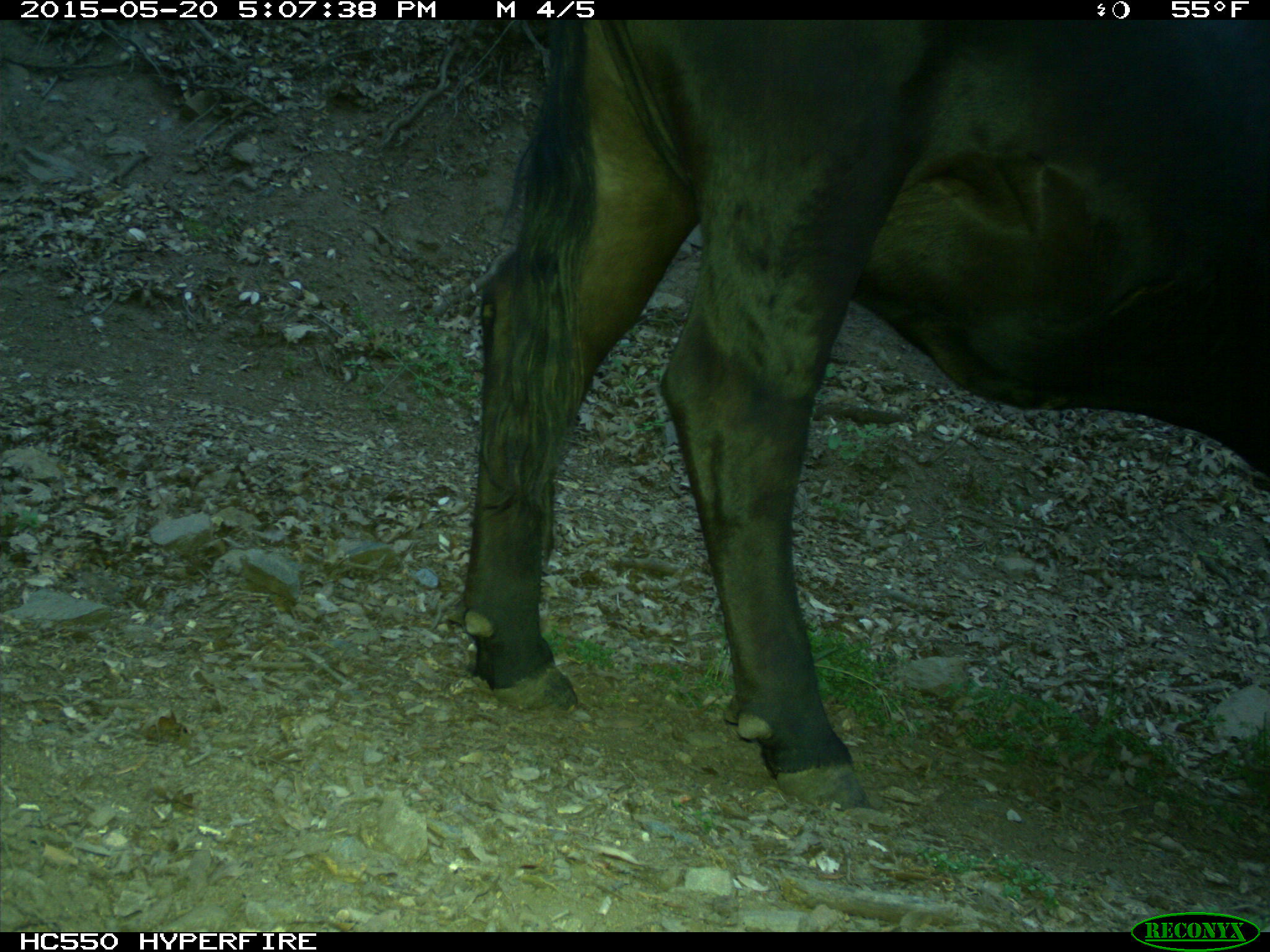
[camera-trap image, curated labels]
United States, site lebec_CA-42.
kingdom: Animalia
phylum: Chordata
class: Mammalia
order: Artiodactyla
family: Bovidae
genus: Bos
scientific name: Bos taurus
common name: domestic cow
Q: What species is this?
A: Bos taurus (domestic cow).